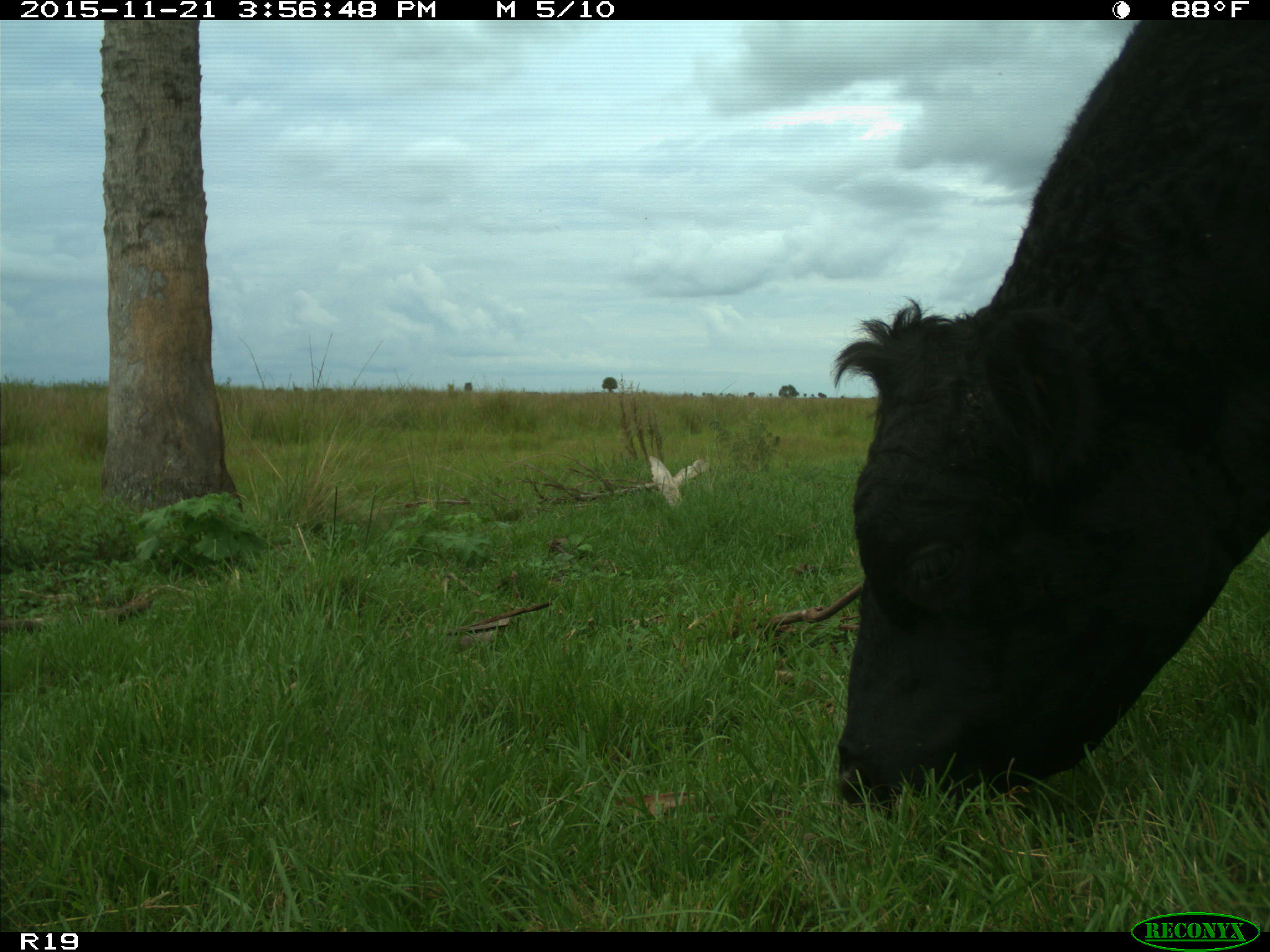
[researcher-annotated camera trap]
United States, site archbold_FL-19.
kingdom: Animalia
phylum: Chordata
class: Mammalia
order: Artiodactyla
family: Bovidae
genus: Bos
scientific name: Bos taurus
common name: domestic cow